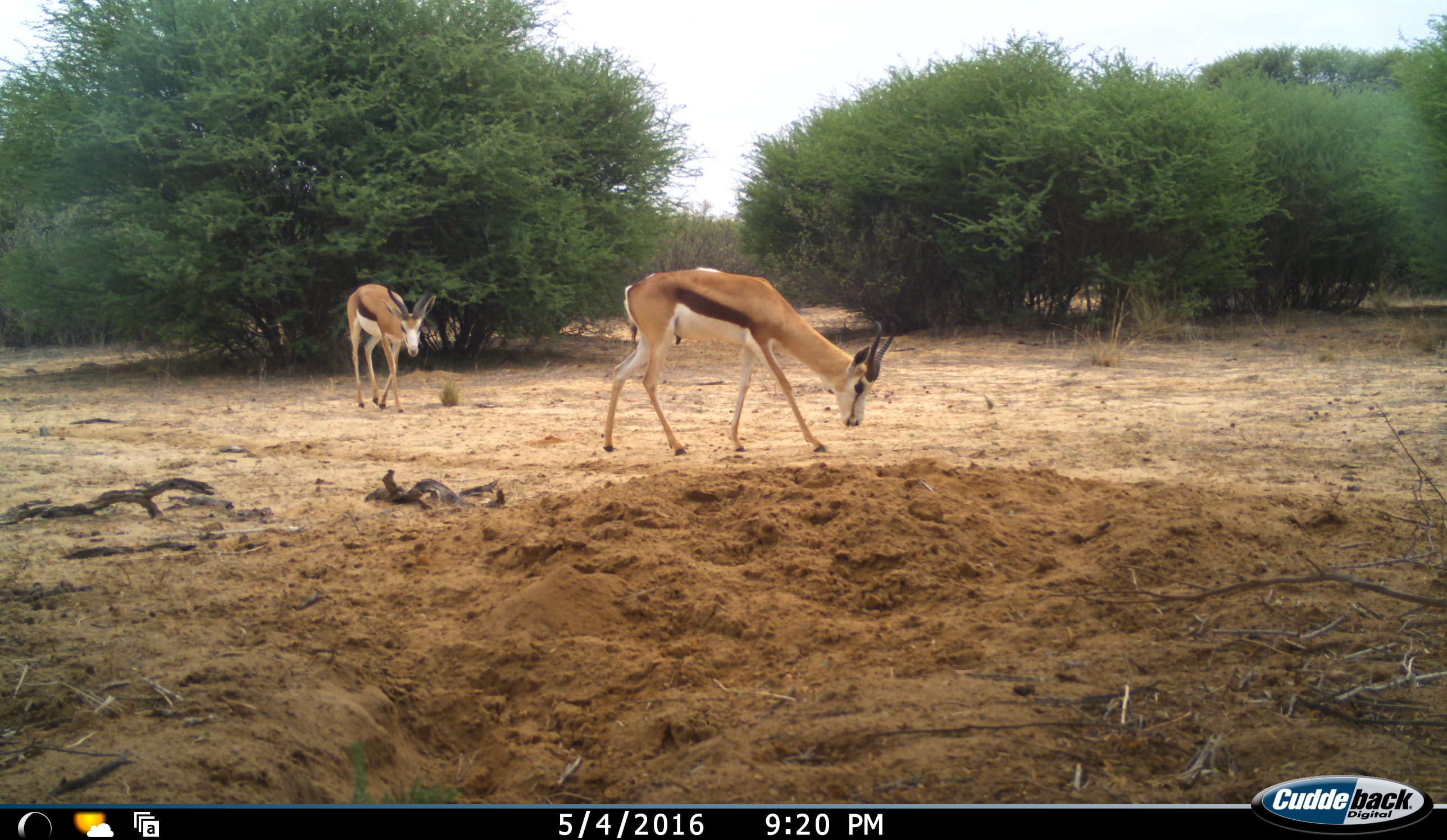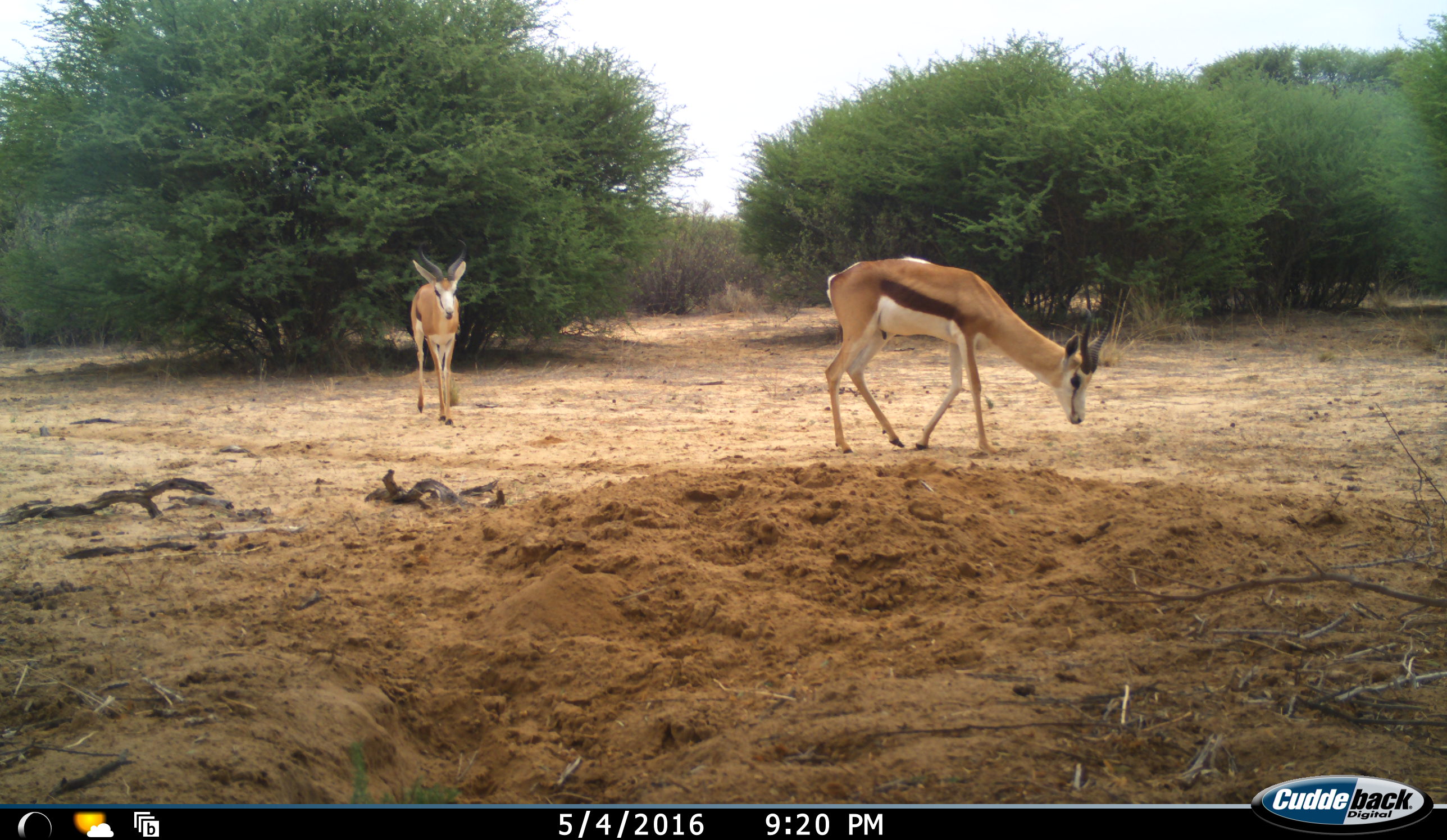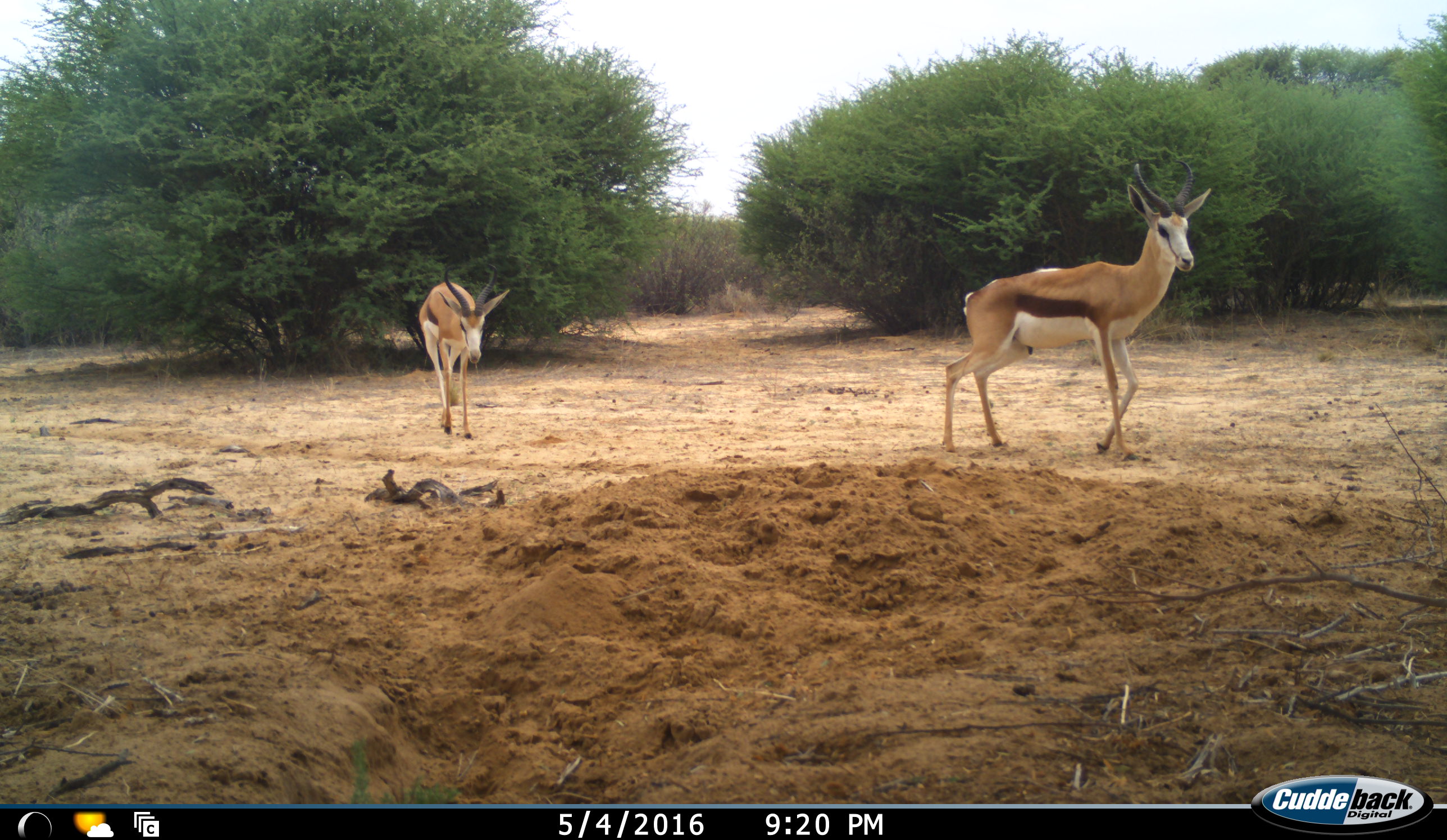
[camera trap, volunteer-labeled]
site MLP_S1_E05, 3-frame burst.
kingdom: Animalia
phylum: Chordata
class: Mammalia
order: Artiodactyla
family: Bovidae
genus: Antidorcas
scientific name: Antidorcas marsupialis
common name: springbok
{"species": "springbok (Antidorcas marsupialis)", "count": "2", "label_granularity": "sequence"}